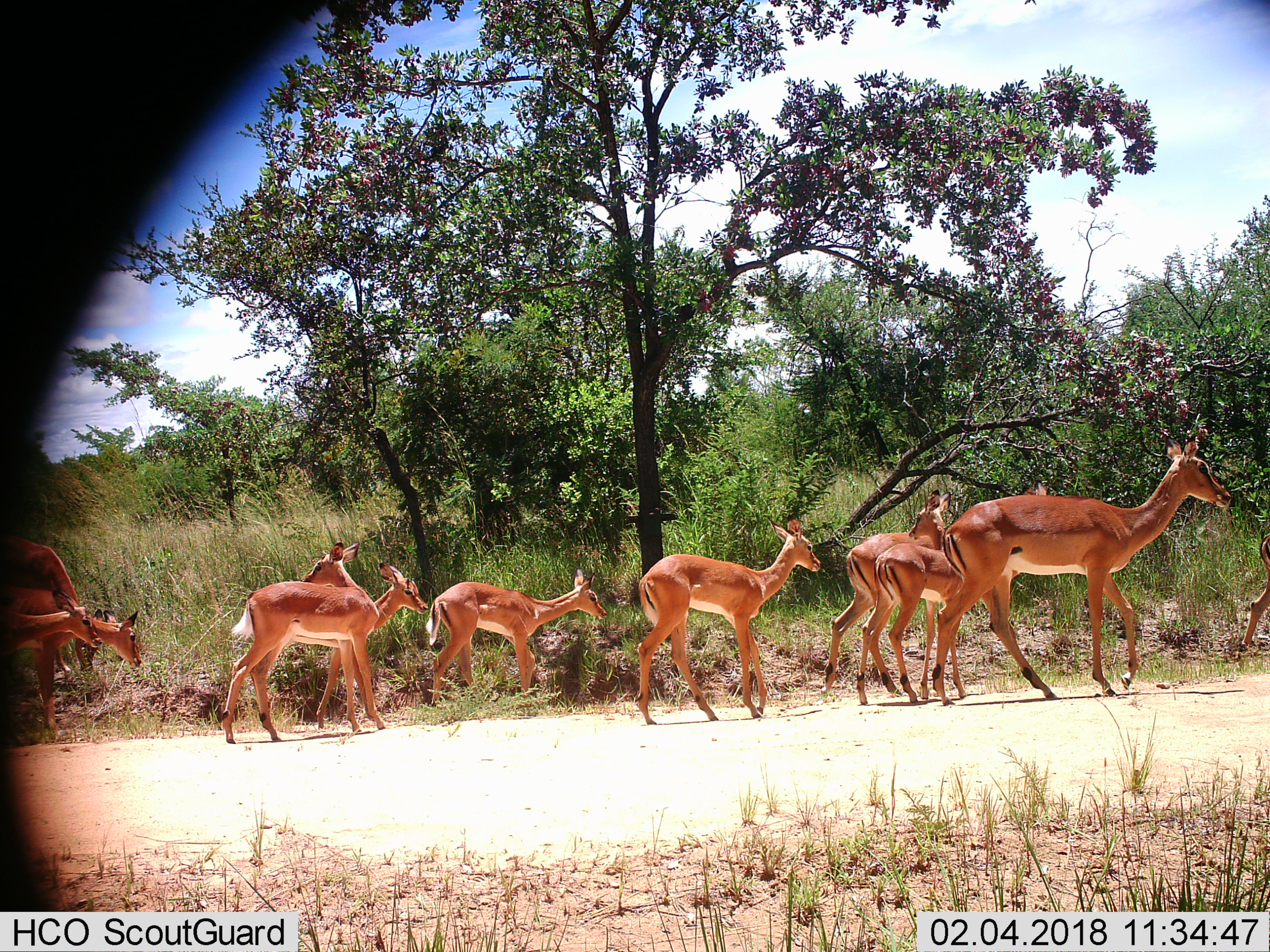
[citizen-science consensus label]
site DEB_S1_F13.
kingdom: Animalia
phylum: Chordata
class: Mammalia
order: Artiodactyla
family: Bovidae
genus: Aepyceros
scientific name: Aepyceros melampus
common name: impala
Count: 11-50.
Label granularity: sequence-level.